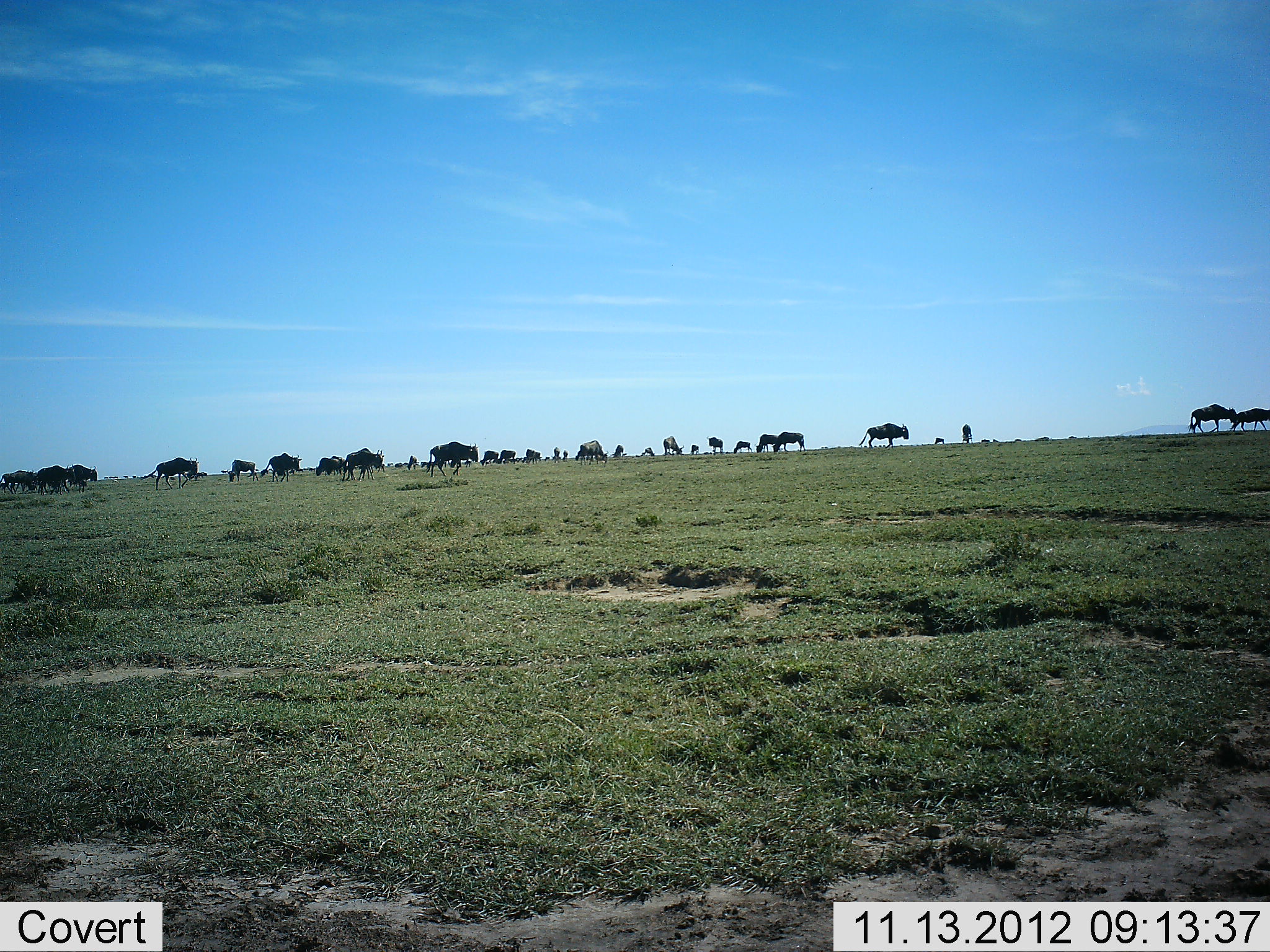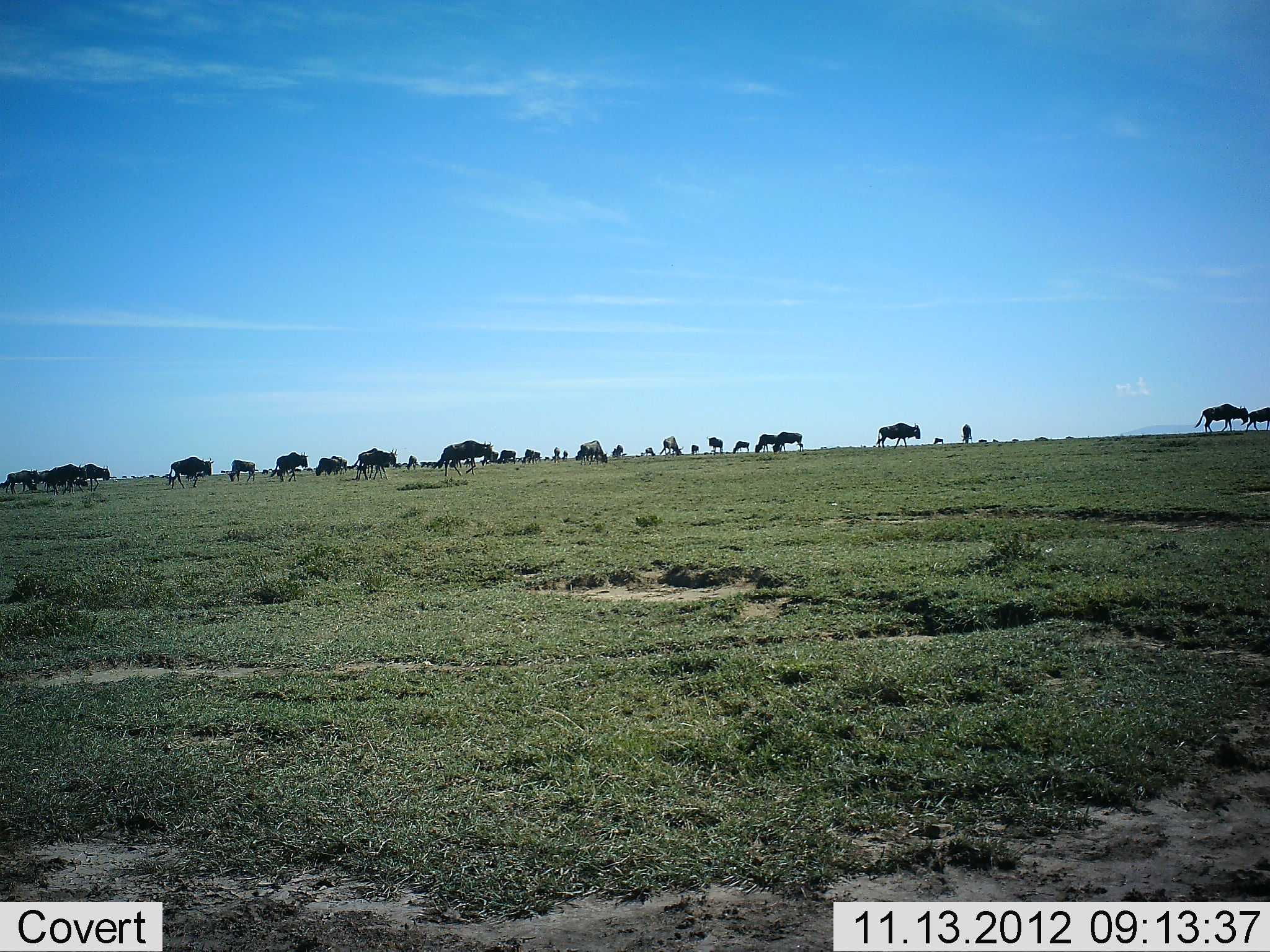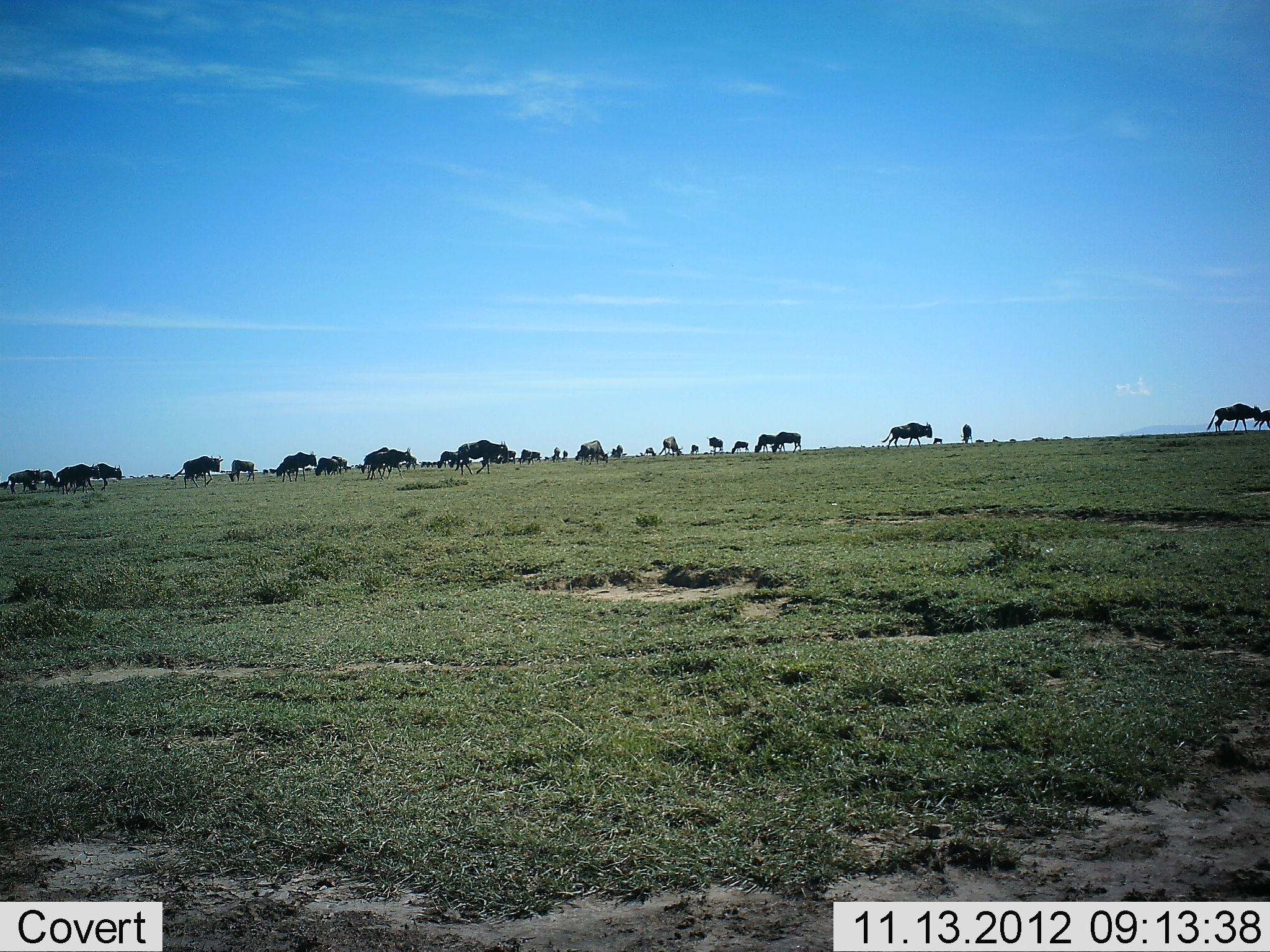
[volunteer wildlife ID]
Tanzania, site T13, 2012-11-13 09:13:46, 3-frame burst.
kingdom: Animalia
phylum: Chordata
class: Mammalia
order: Artiodactyla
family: Bovidae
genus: Connochaetes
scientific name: Connochaetes taurinus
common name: blue wildebeest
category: wildebeest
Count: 11-50.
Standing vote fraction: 60%.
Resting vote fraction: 0%.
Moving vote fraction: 90%.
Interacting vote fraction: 0%.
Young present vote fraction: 10%.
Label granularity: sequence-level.